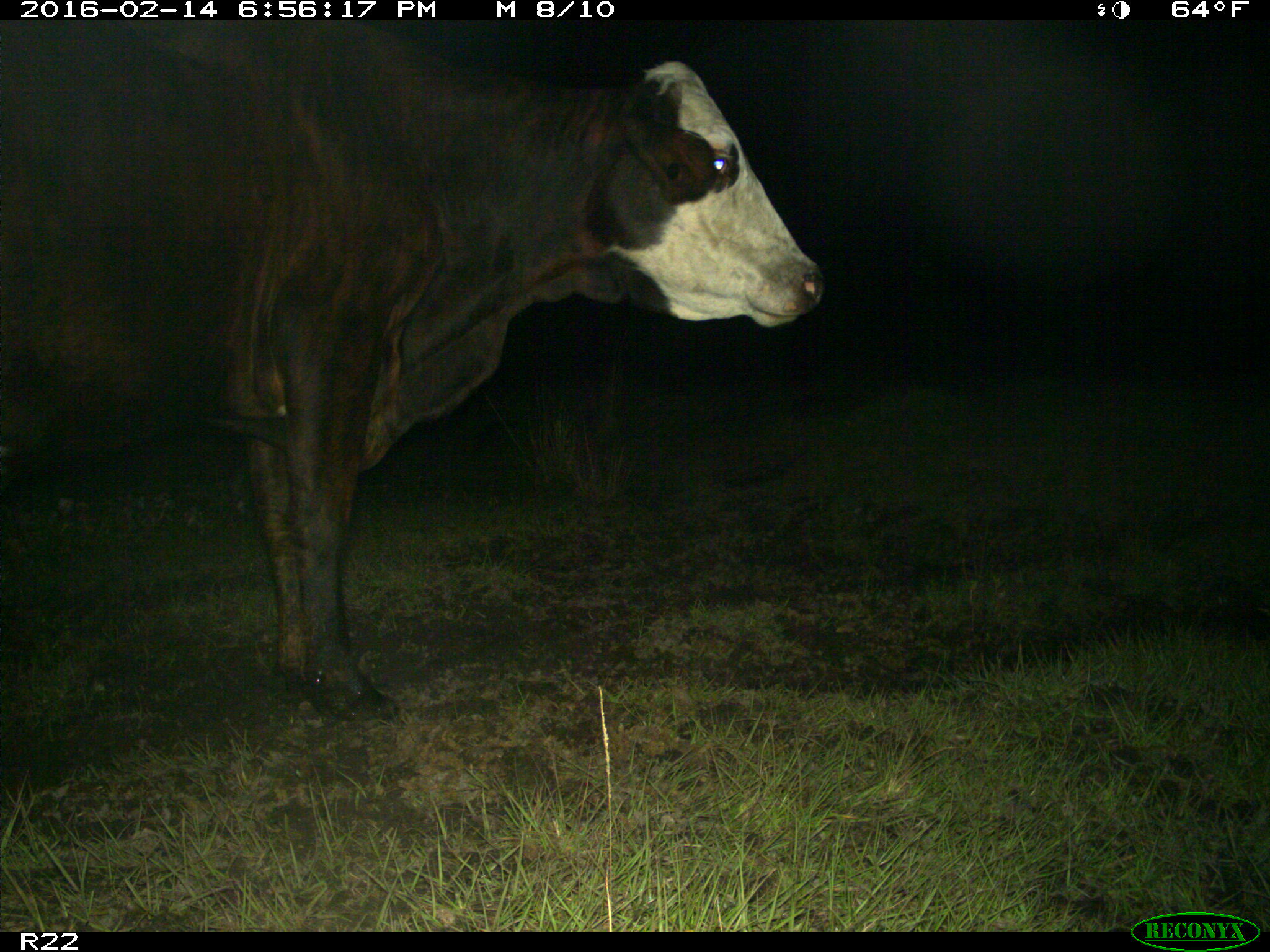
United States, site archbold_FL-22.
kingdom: Animalia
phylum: Chordata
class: Mammalia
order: Artiodactyla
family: Bovidae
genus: Bos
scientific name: Bos taurus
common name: domestic cow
Bos taurus (domestic cow).